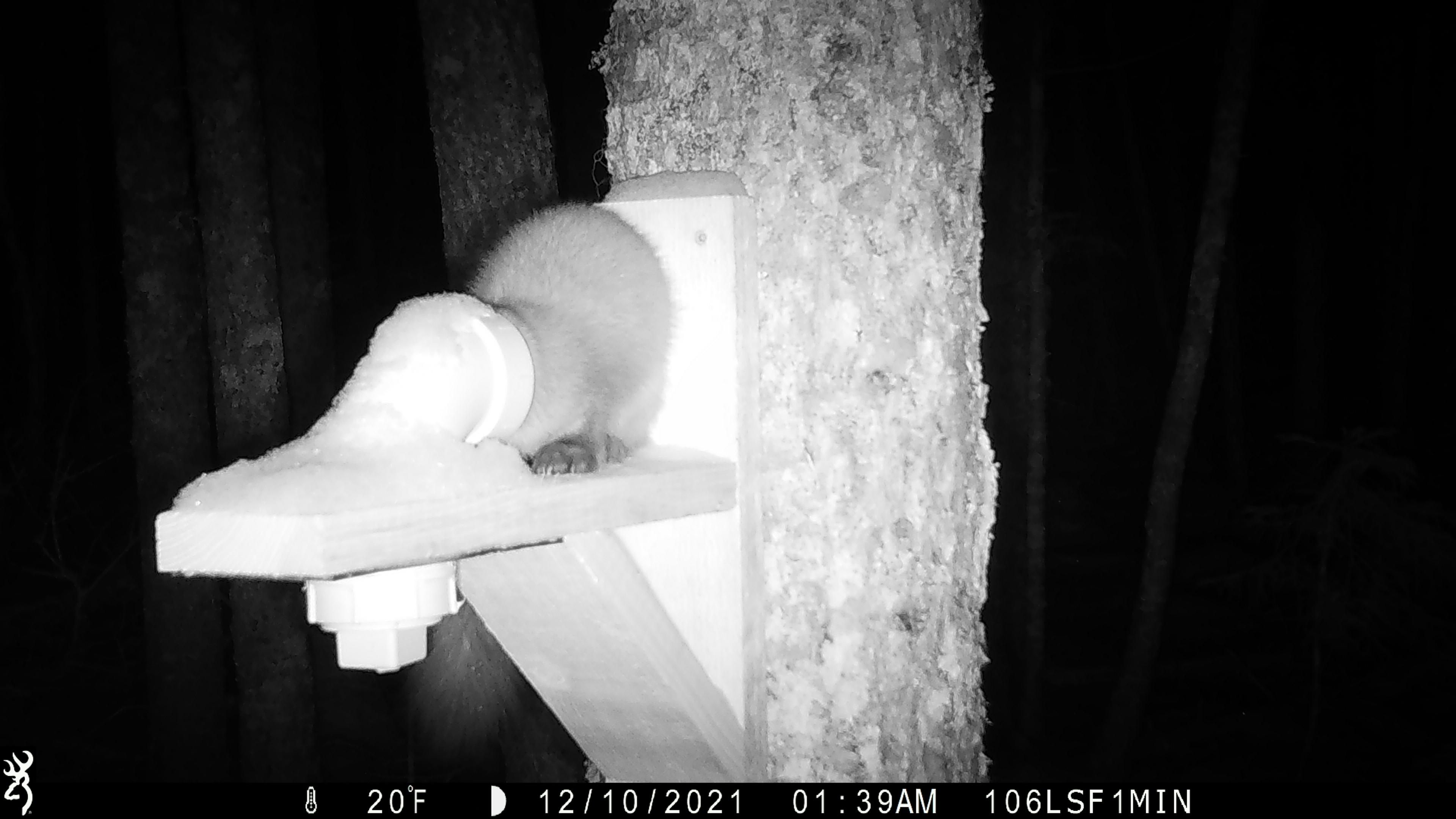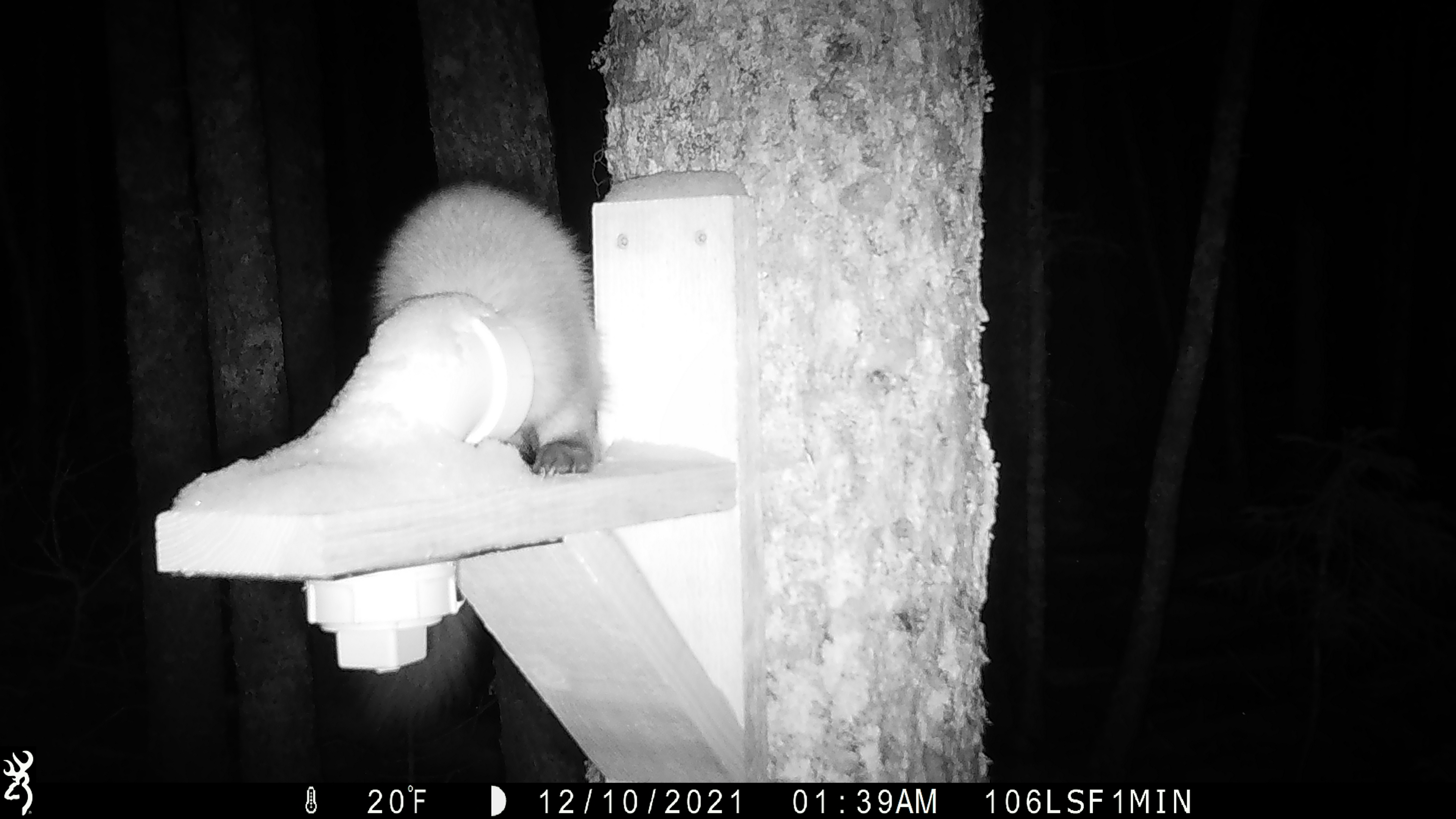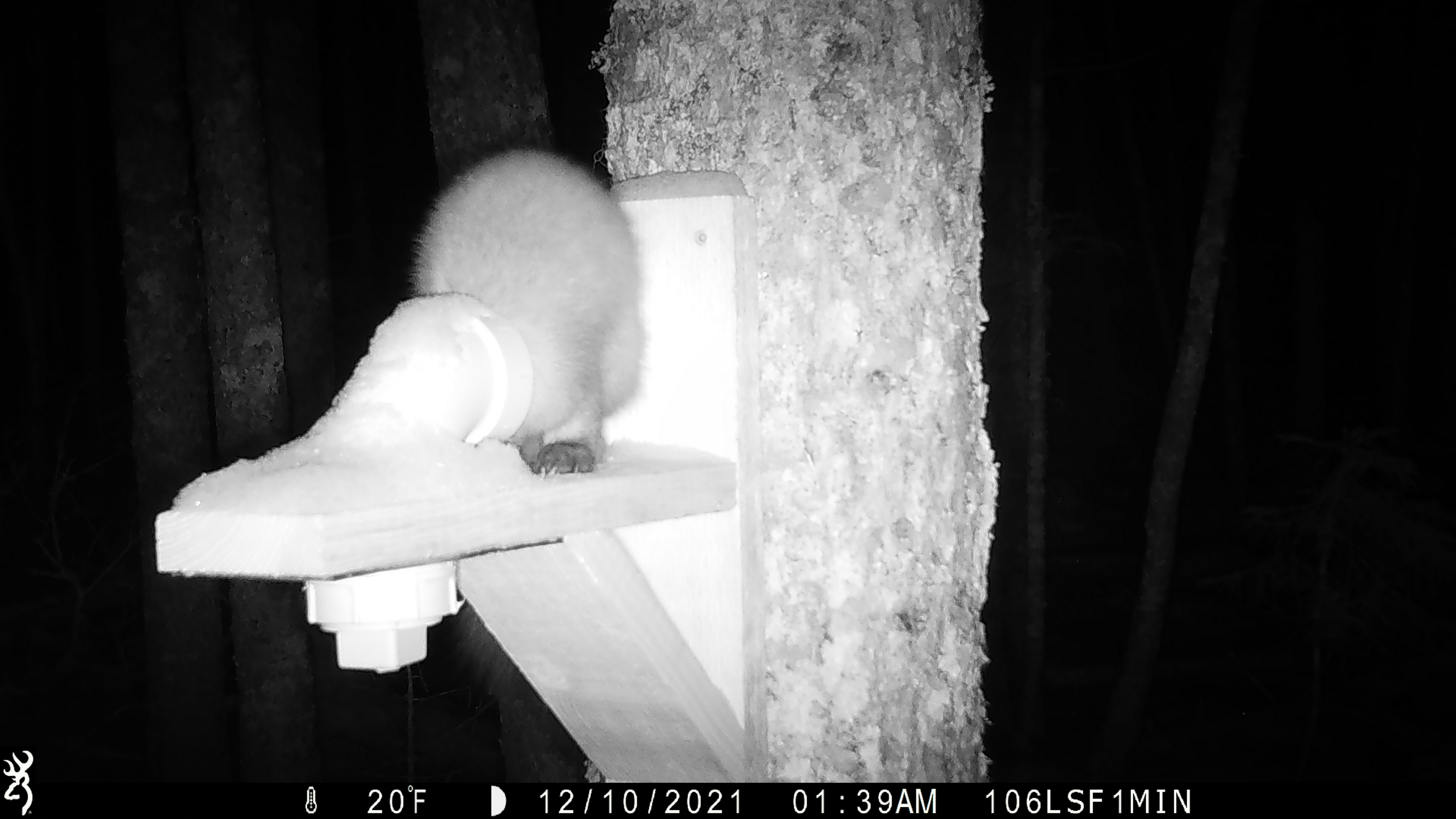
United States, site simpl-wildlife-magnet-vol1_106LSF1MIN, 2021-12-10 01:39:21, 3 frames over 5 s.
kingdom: Animalia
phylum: Chordata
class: Mammalia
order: Carnivora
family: Mustelidae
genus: Martes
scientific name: Martes americana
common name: american marten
American marten (Martes americana).